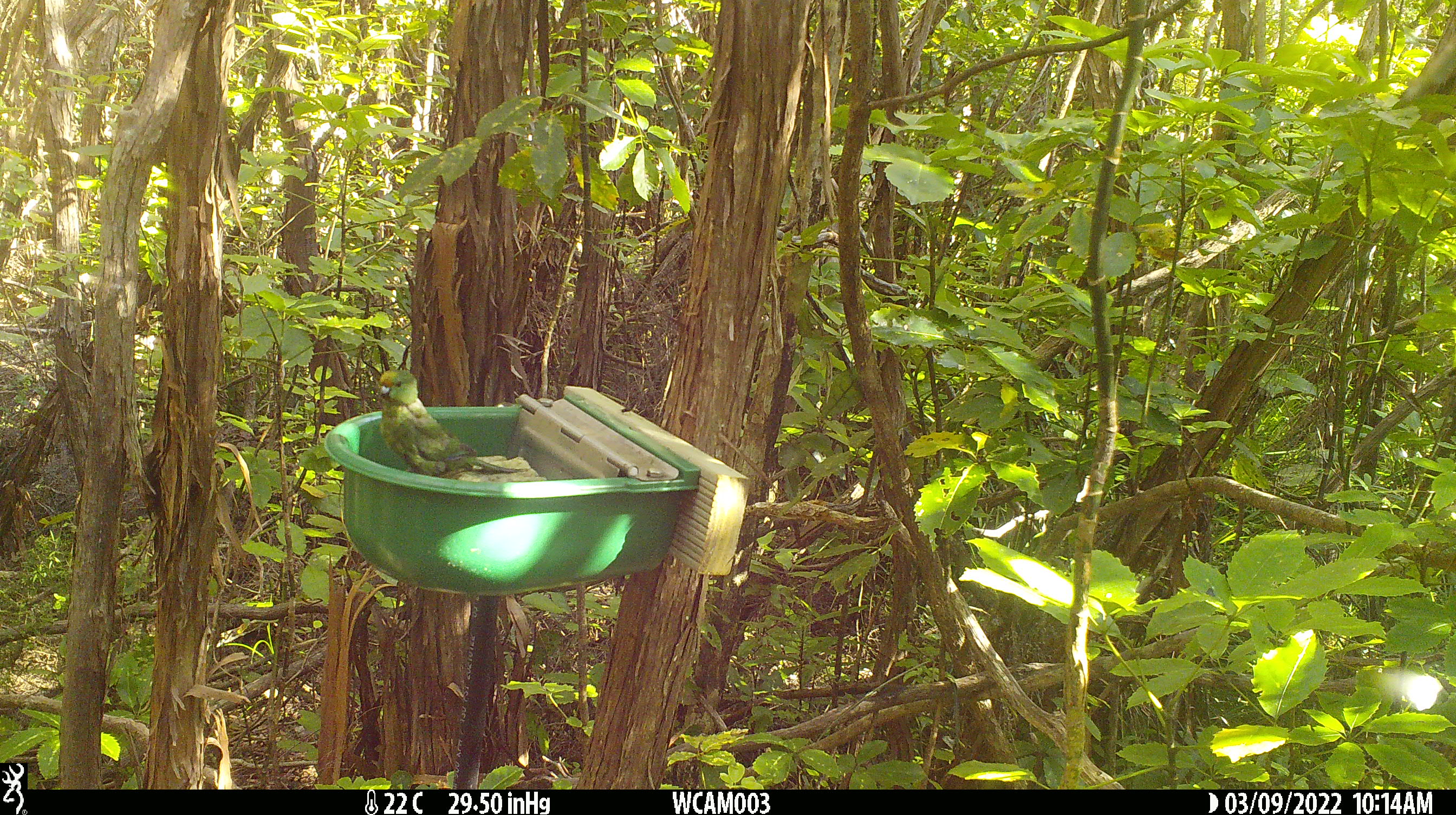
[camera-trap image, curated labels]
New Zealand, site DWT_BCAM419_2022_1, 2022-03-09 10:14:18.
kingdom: Animalia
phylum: Chordata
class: Aves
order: Psittaciformes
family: Psittaculidae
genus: Cyanoramphus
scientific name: Cyanoramphus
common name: parakeet